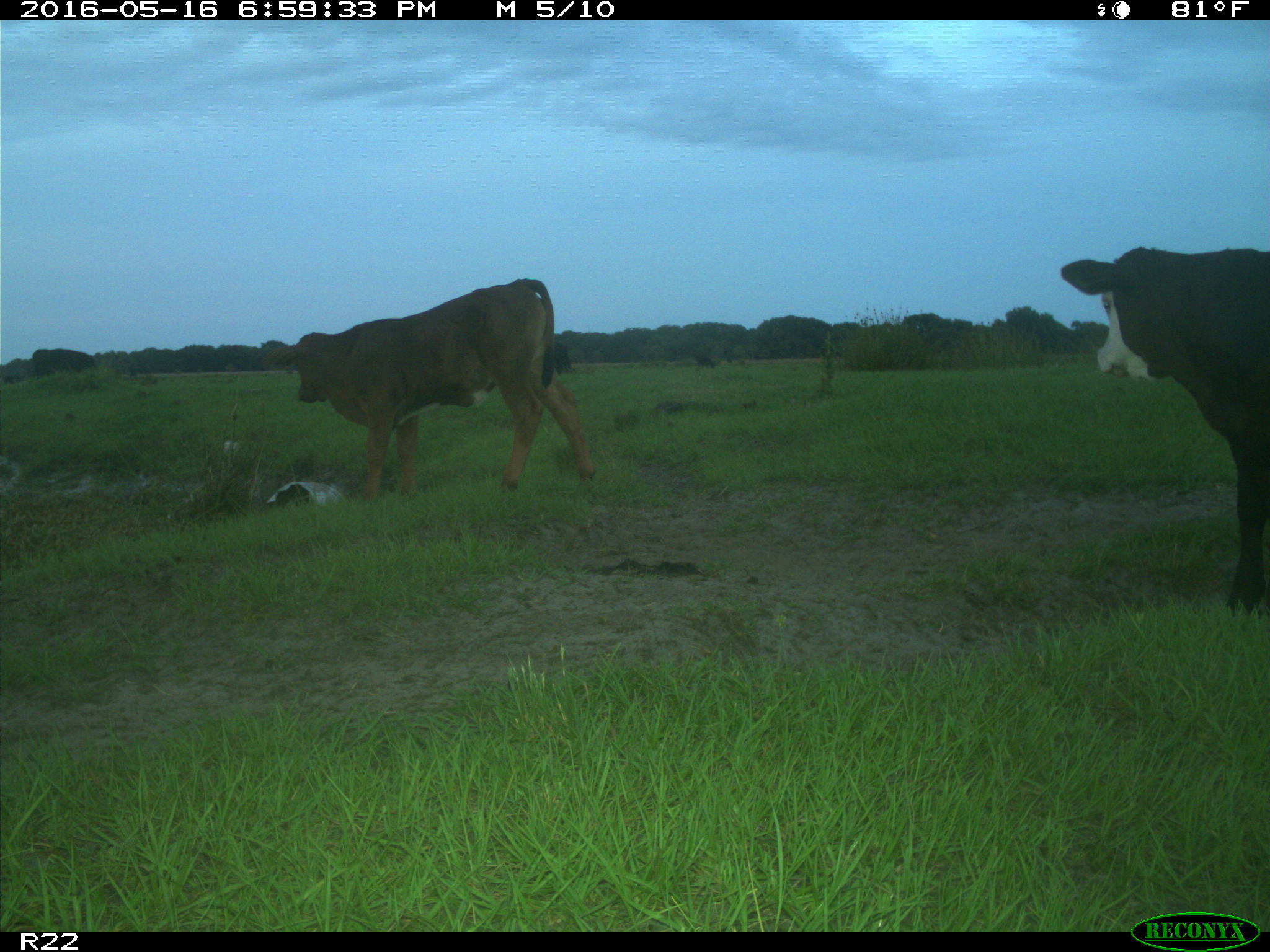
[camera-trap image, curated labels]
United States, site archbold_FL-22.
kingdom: Animalia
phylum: Chordata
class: Mammalia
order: Artiodactyla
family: Bovidae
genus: Bos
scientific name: Bos taurus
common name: domestic cow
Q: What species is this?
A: Bos taurus (domestic cow).